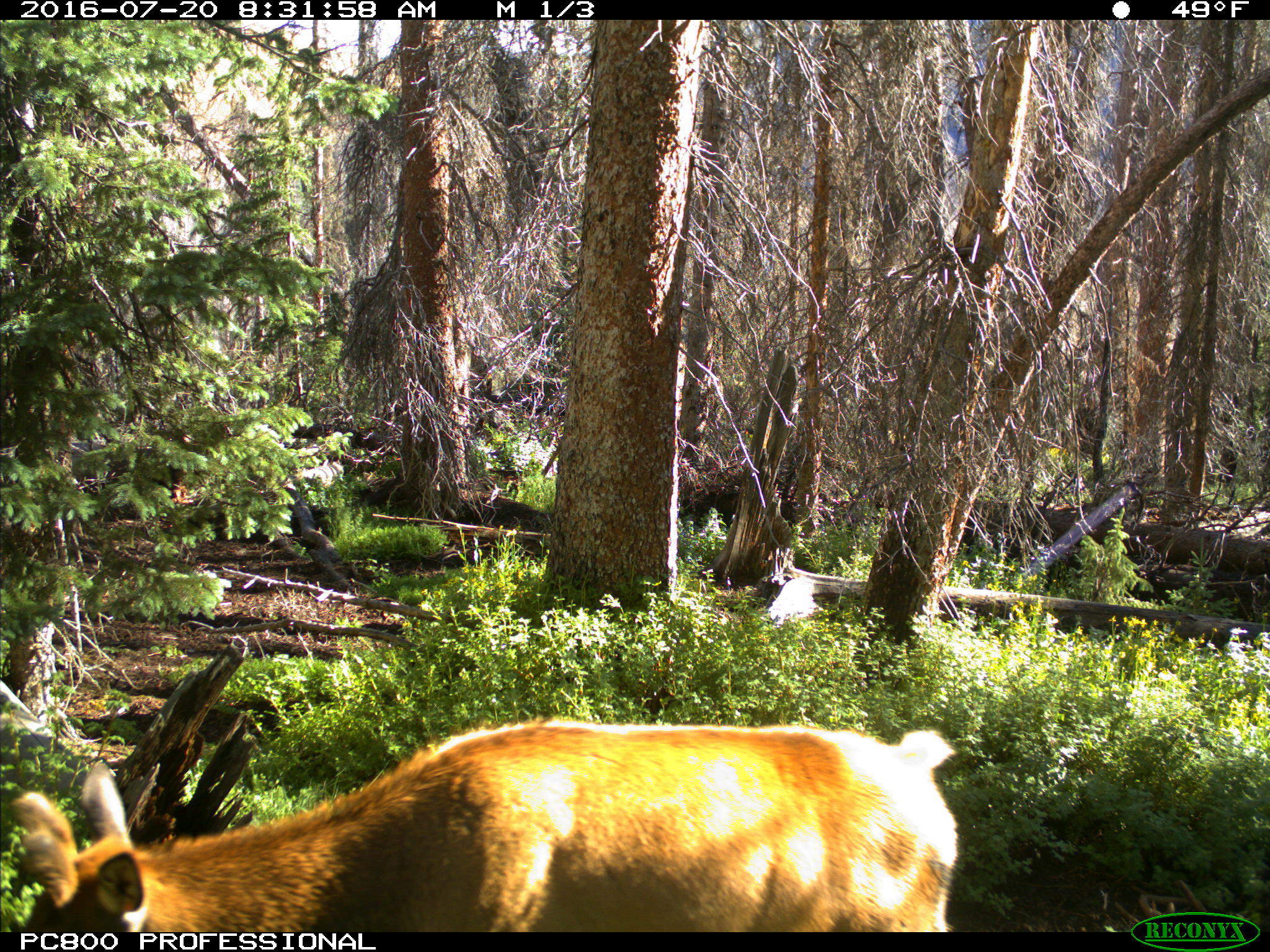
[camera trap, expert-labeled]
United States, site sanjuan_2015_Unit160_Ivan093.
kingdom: Animalia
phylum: Chordata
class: Mammalia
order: Artiodactyla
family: Cervidae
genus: Cervus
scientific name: Cervus elaphus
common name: red deer